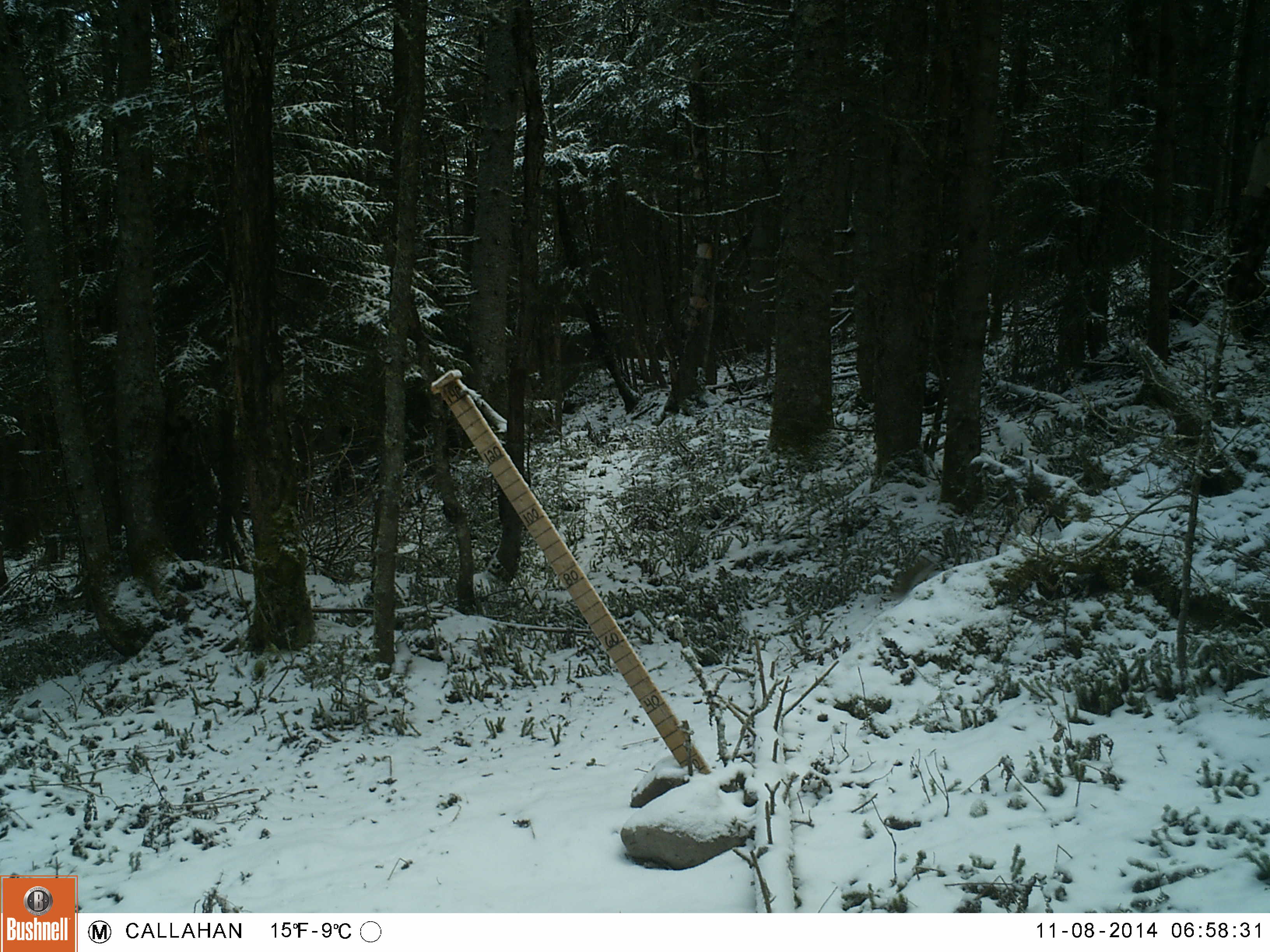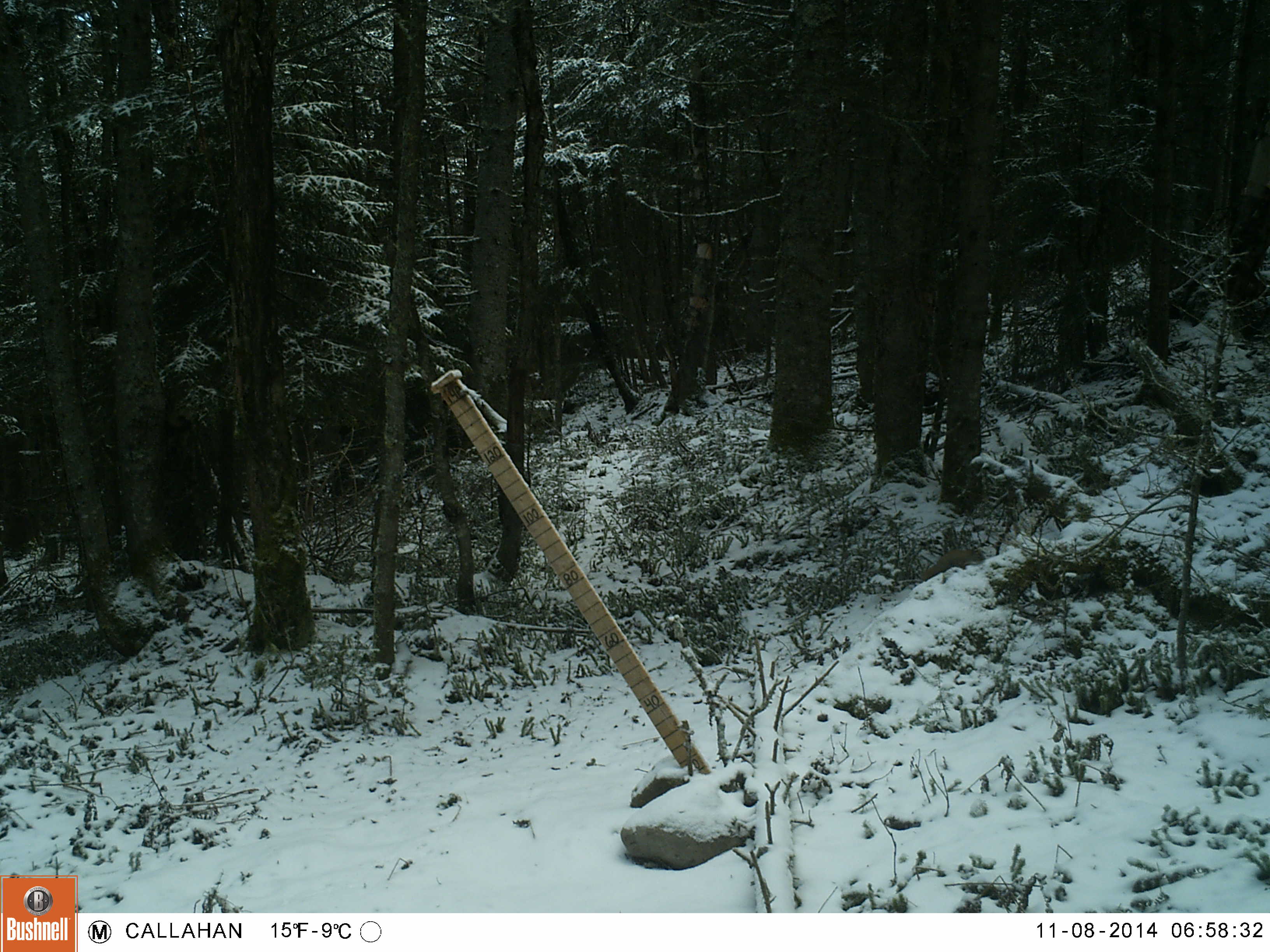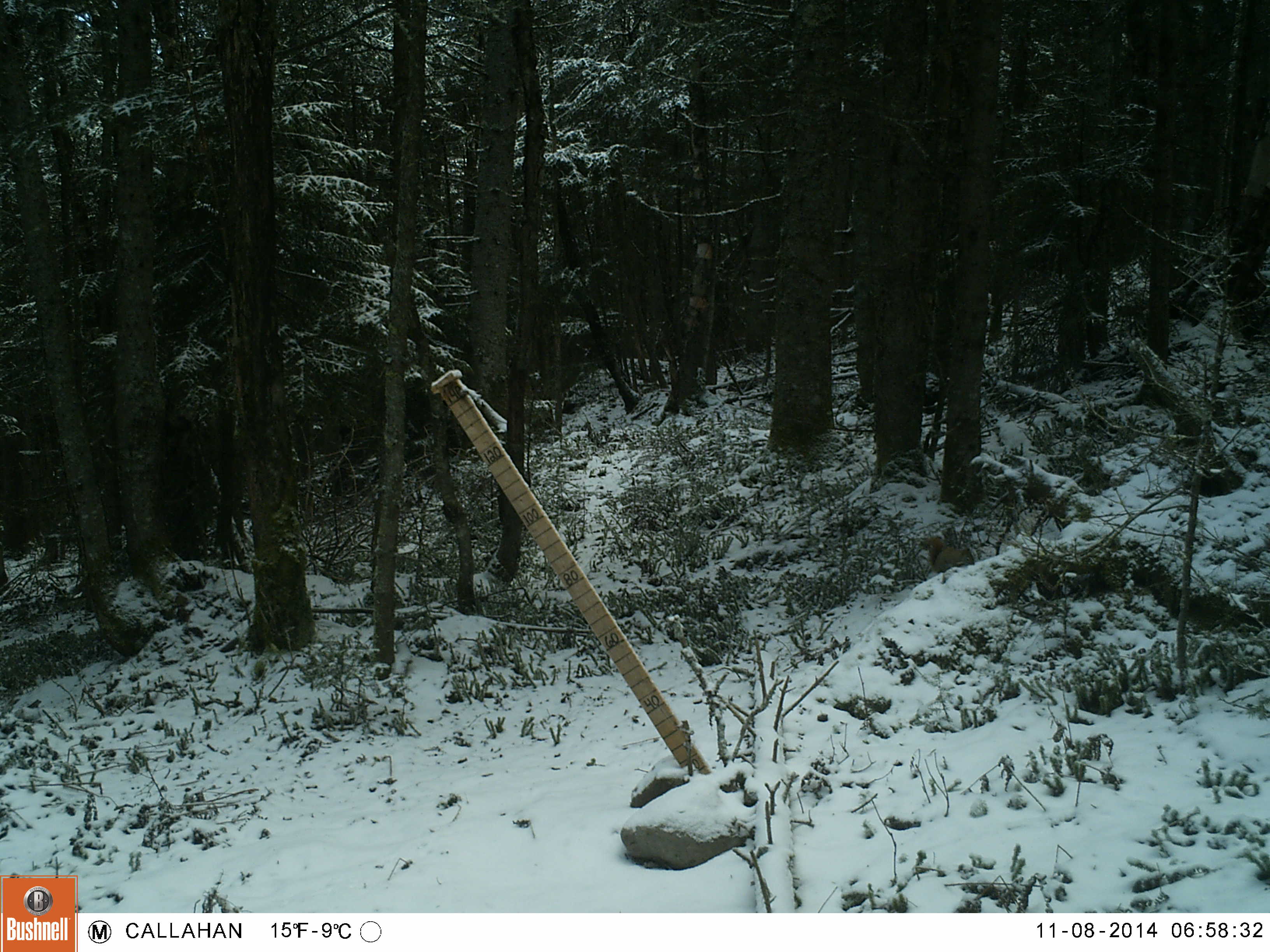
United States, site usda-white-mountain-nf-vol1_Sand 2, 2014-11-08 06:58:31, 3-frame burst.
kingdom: Animalia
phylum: Chordata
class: Mammalia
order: Rodentia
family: Sciuridae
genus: Tamiasciurus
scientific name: Tamiasciurus hudsonicus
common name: red squirrel